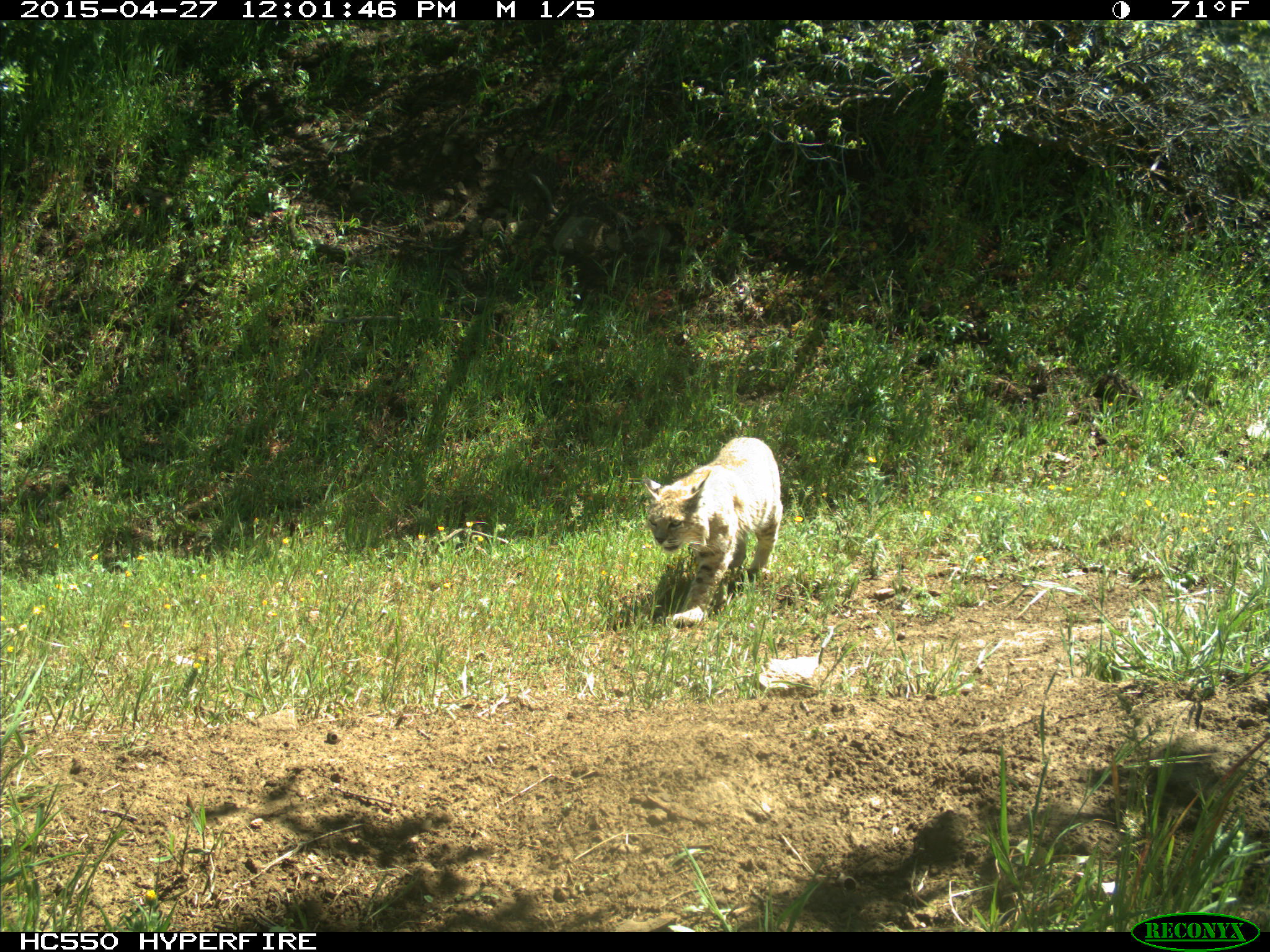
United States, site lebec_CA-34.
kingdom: Animalia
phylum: Chordata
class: Mammalia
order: Carnivora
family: Felidae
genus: Lynx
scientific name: Lynx rufus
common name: bobcat